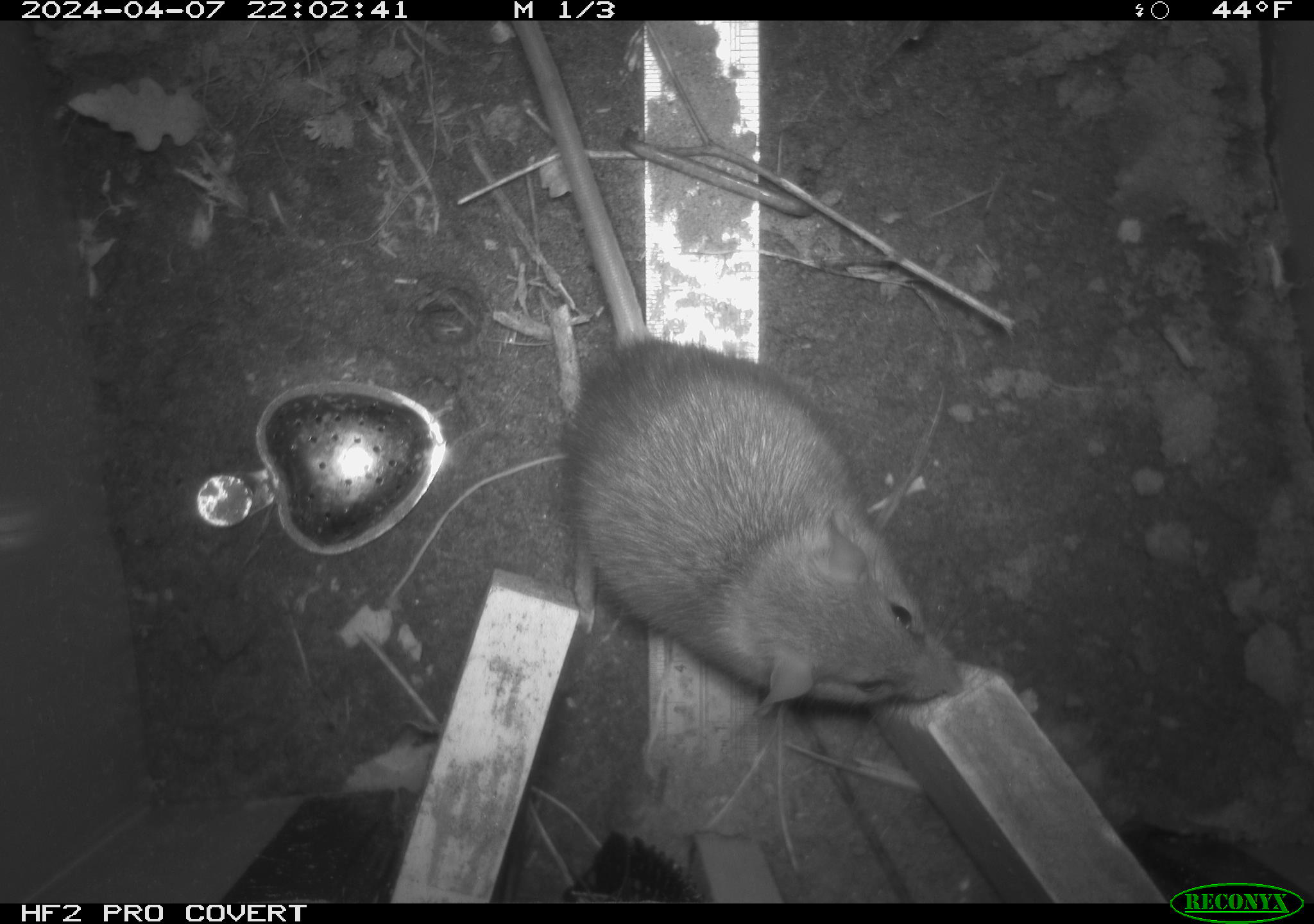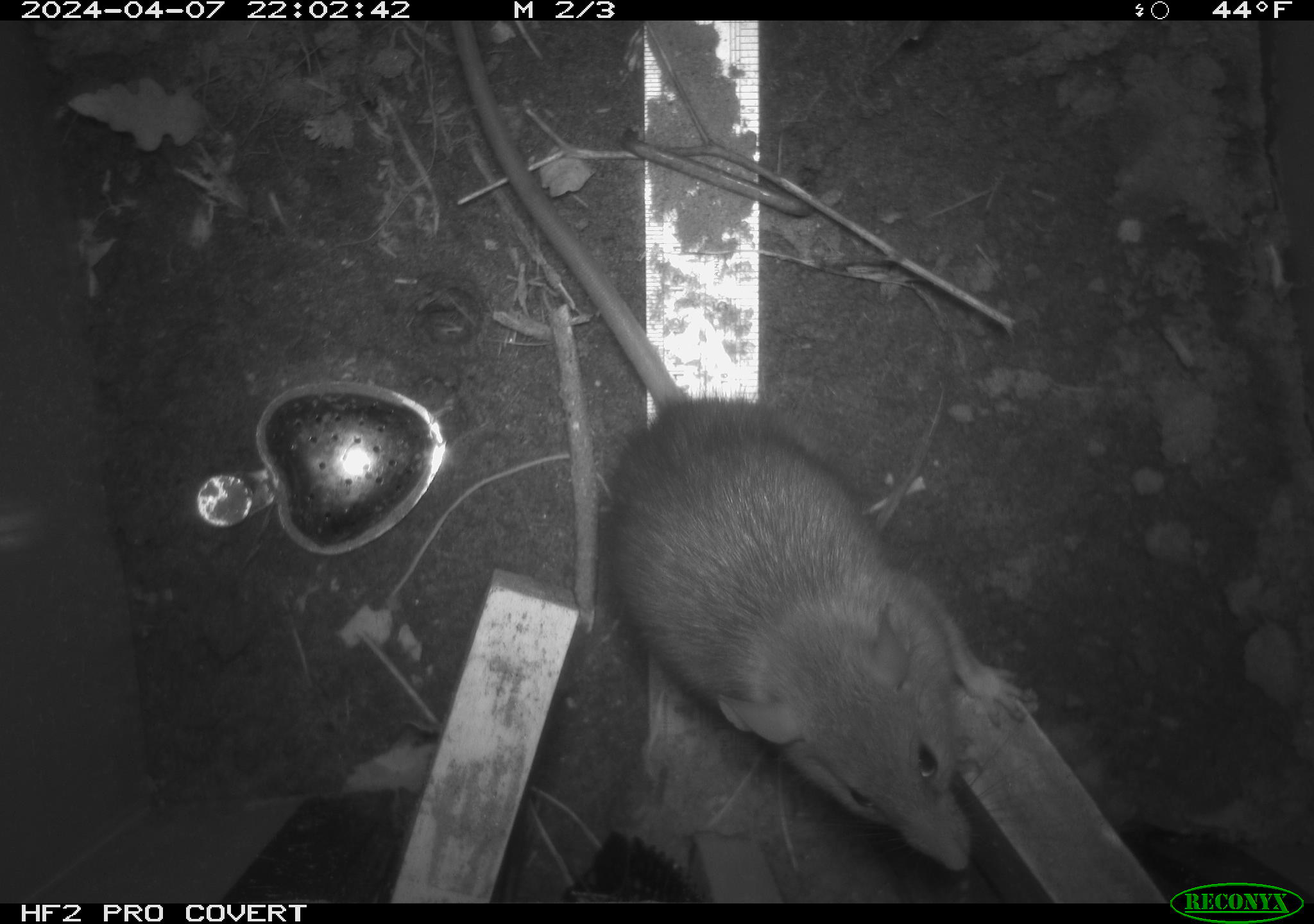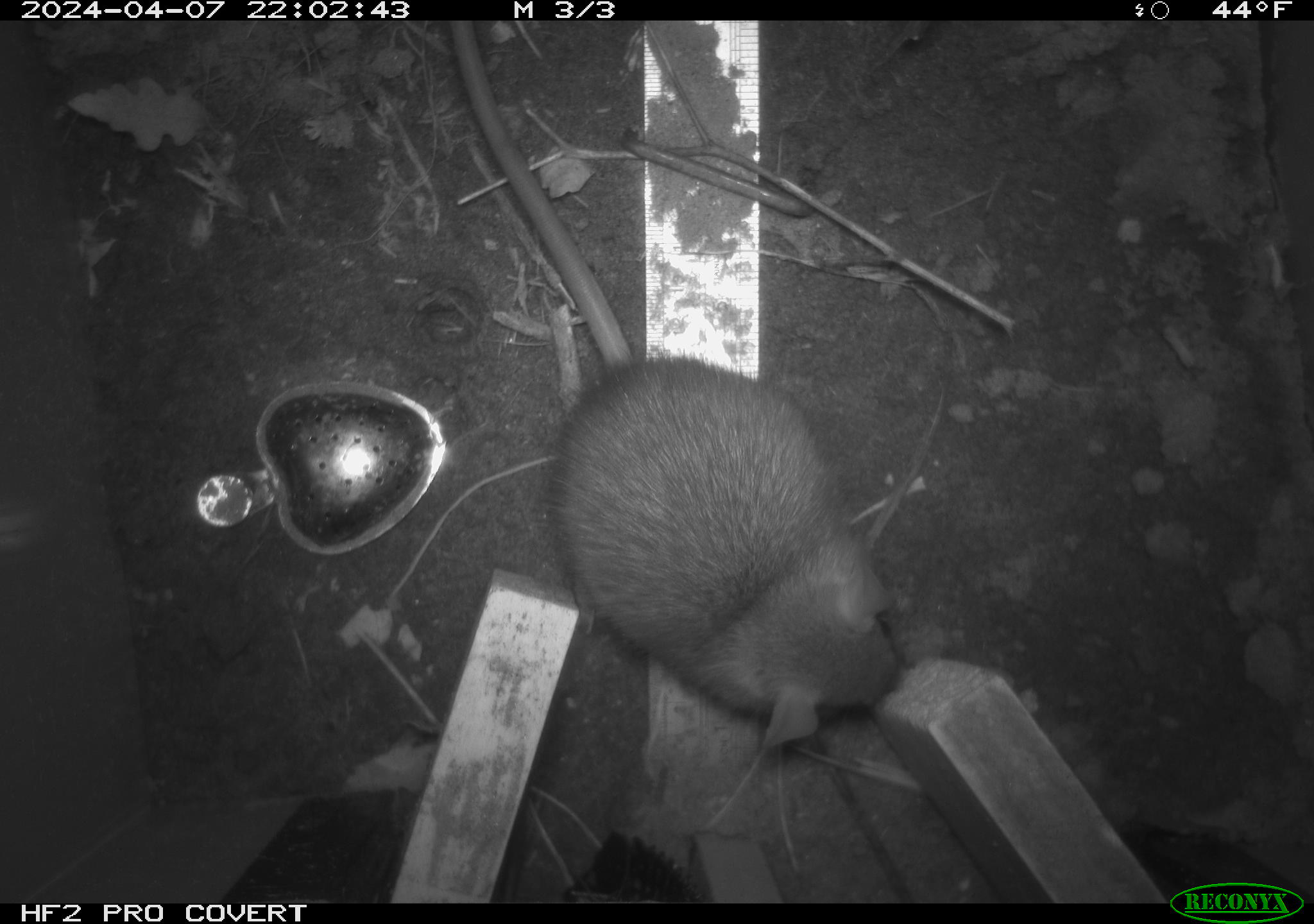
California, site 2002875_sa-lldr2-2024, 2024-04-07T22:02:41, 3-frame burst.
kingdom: Animalia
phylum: Chordata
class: Mammalia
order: Rodentia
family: Muridae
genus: Rattus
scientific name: Rattus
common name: rat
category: rattus species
Rattus species (rat) (Rattus).